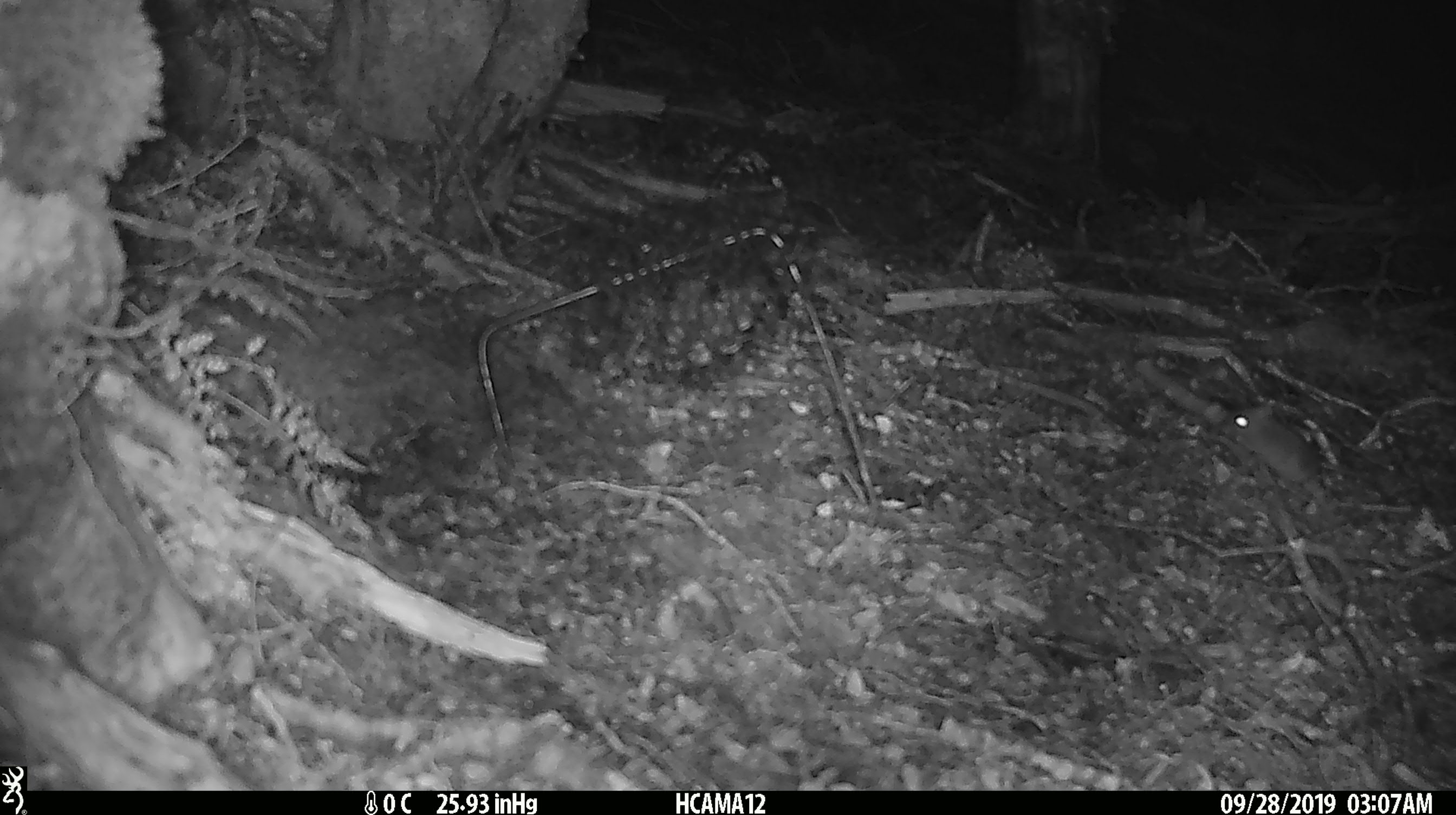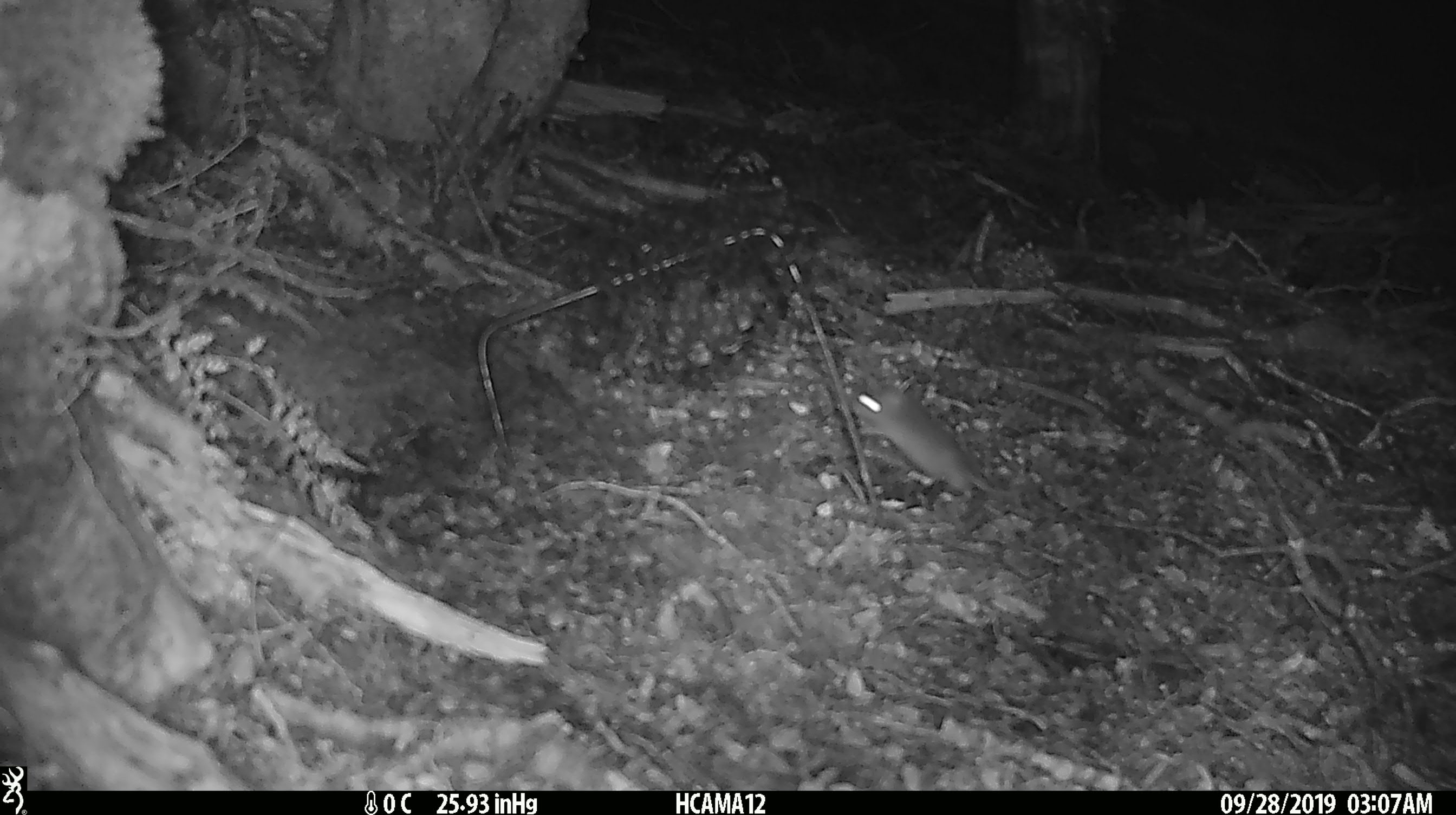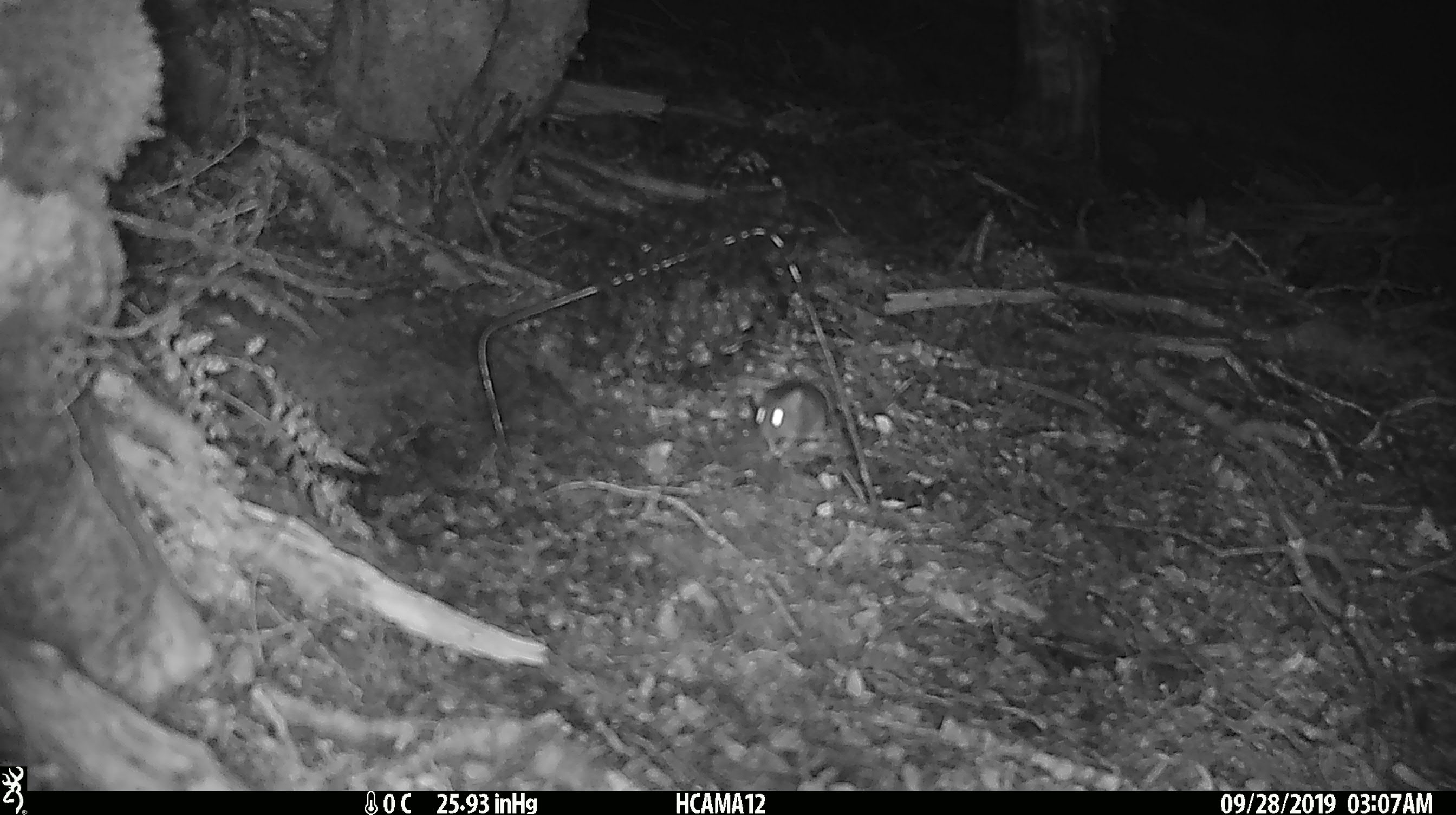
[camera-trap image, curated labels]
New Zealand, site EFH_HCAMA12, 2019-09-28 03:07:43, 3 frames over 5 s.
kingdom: Animalia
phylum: Chordata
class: Mammalia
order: Rodentia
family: Muridae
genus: Mus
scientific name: Mus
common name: mouse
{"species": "mouse (Mus)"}